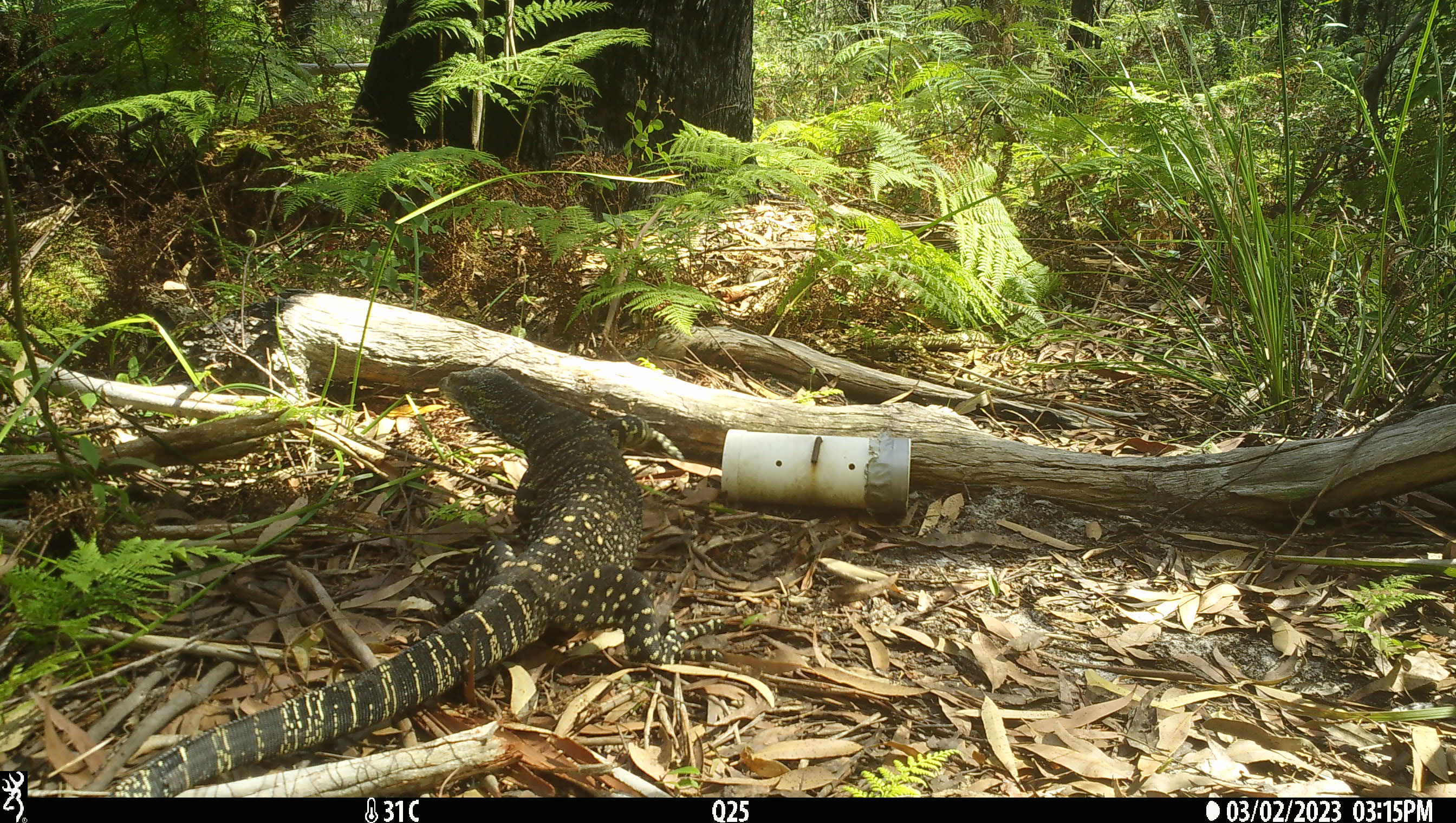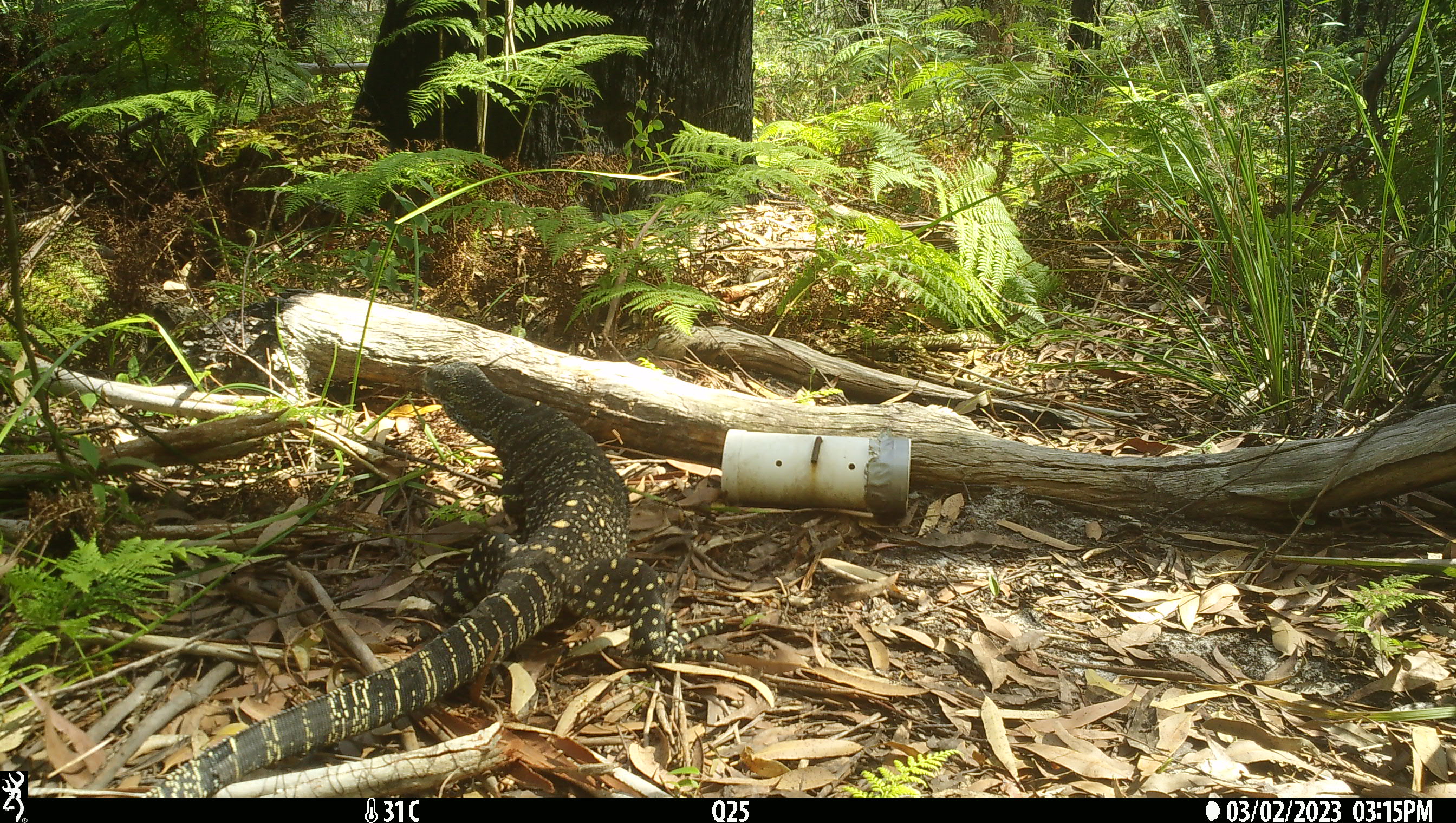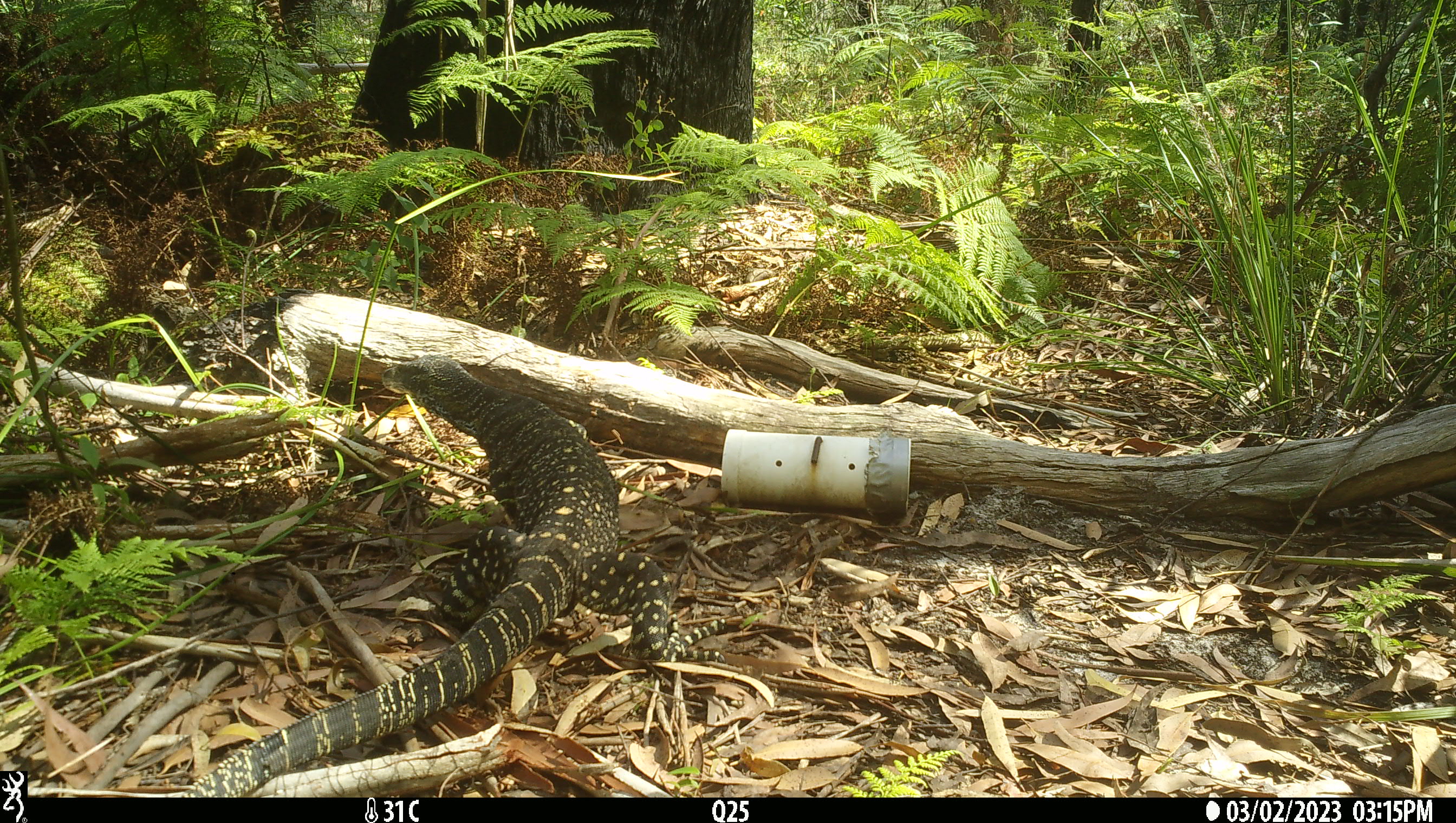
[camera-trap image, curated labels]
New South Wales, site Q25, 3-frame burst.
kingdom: Animalia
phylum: Chordata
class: Reptilia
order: Squamata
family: Varanidae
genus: Varanus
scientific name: Varanus varius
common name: lace monitor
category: goanna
Goanna (lace monitor) (Varanus varius).